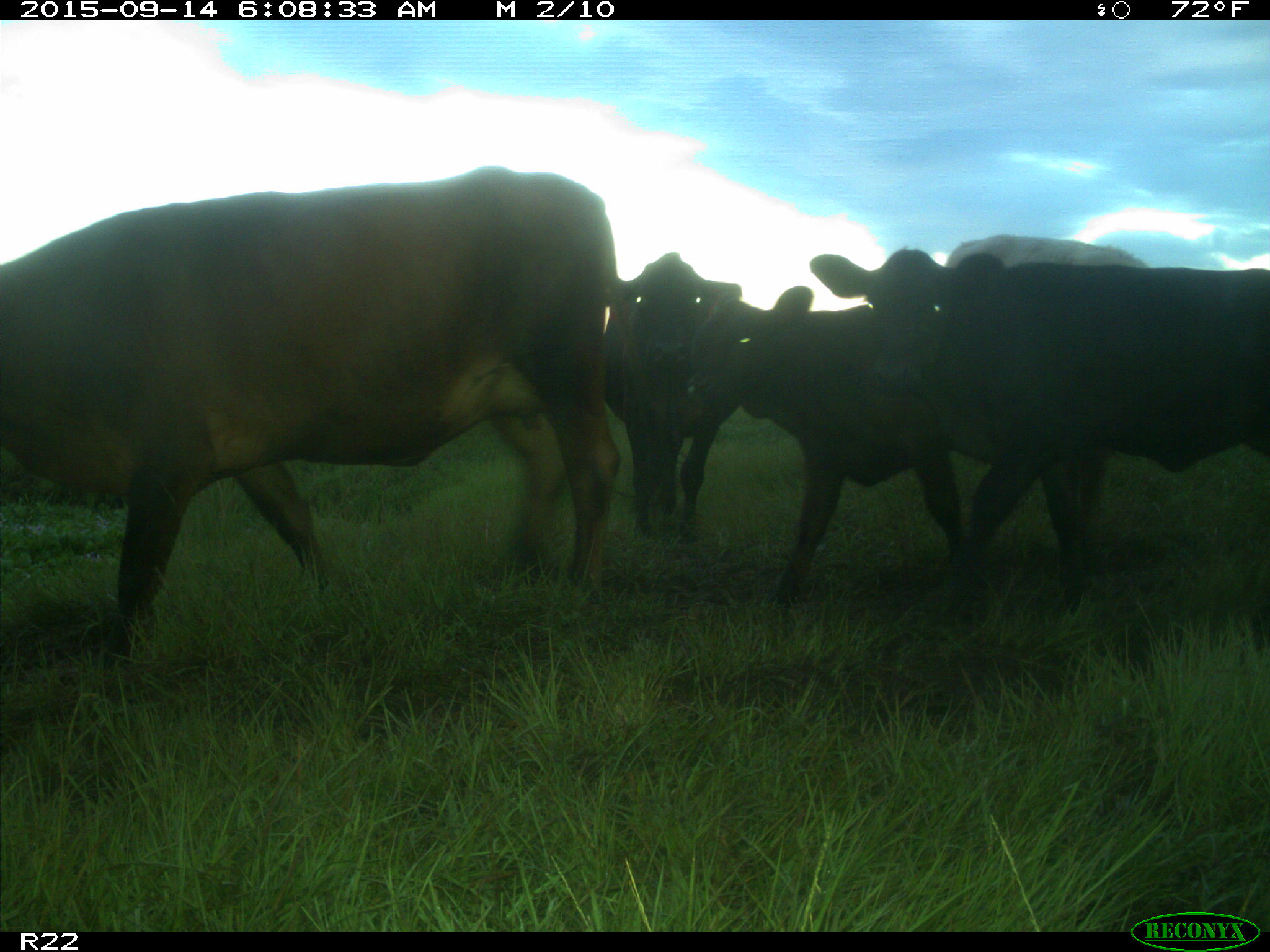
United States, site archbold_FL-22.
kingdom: Animalia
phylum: Chordata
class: Mammalia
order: Artiodactyla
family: Bovidae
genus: Bos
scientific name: Bos taurus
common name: domestic cow